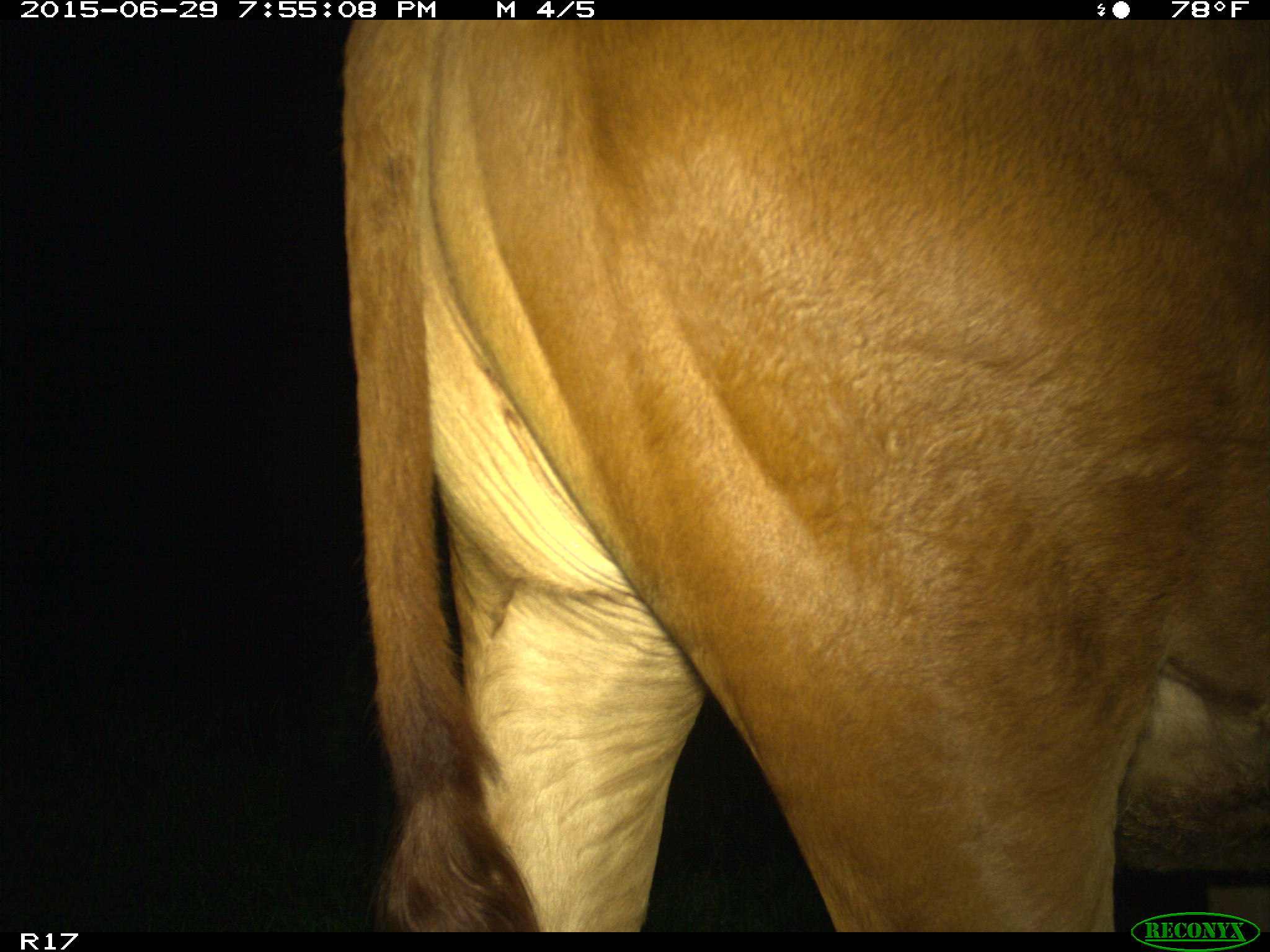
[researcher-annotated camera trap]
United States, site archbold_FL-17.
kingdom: Animalia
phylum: Chordata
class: Mammalia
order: Artiodactyla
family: Bovidae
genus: Bos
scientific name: Bos taurus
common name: domestic cow